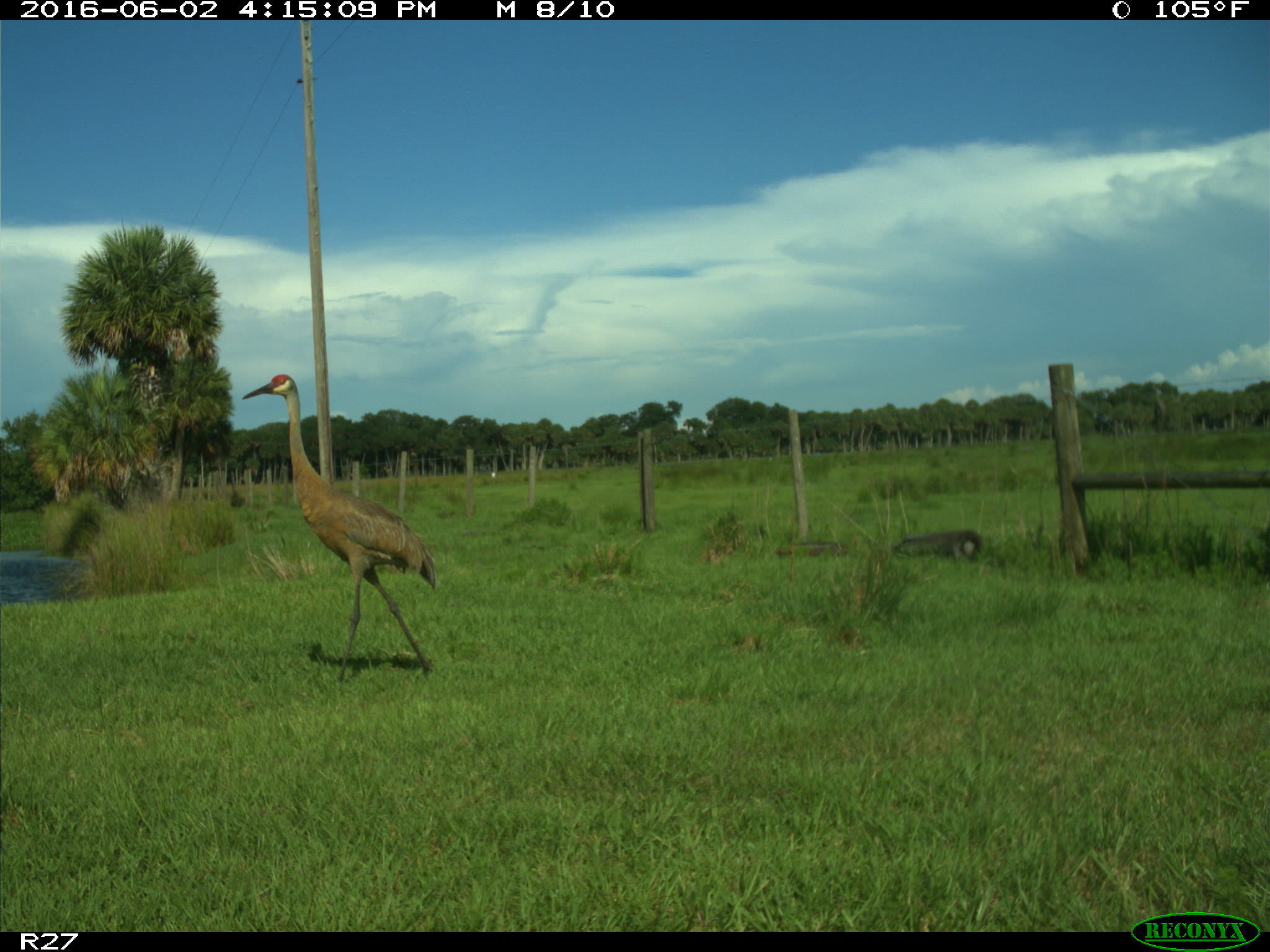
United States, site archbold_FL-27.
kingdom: Animalia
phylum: Chordata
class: Aves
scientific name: Aves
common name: birds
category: unidentified bird